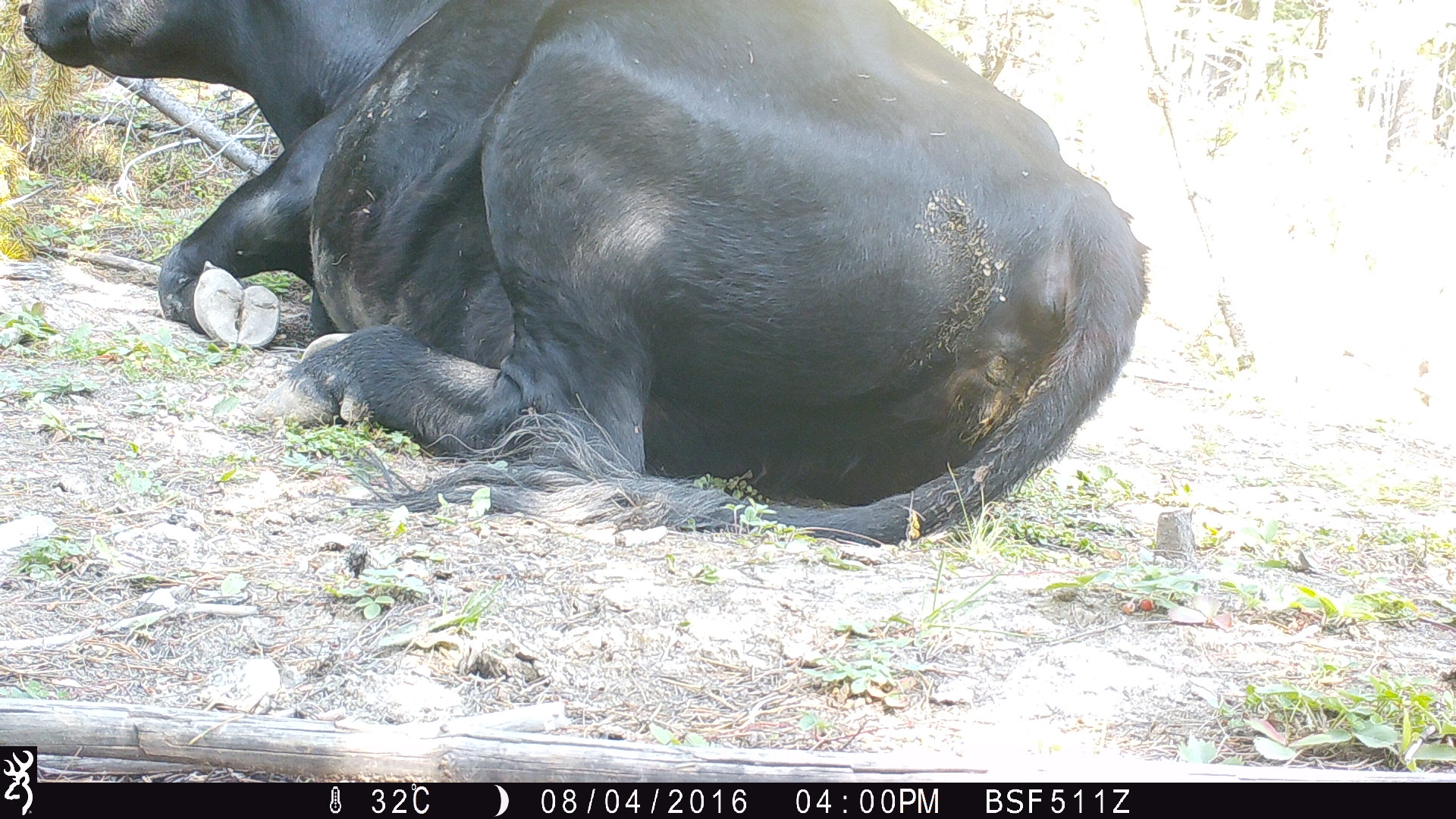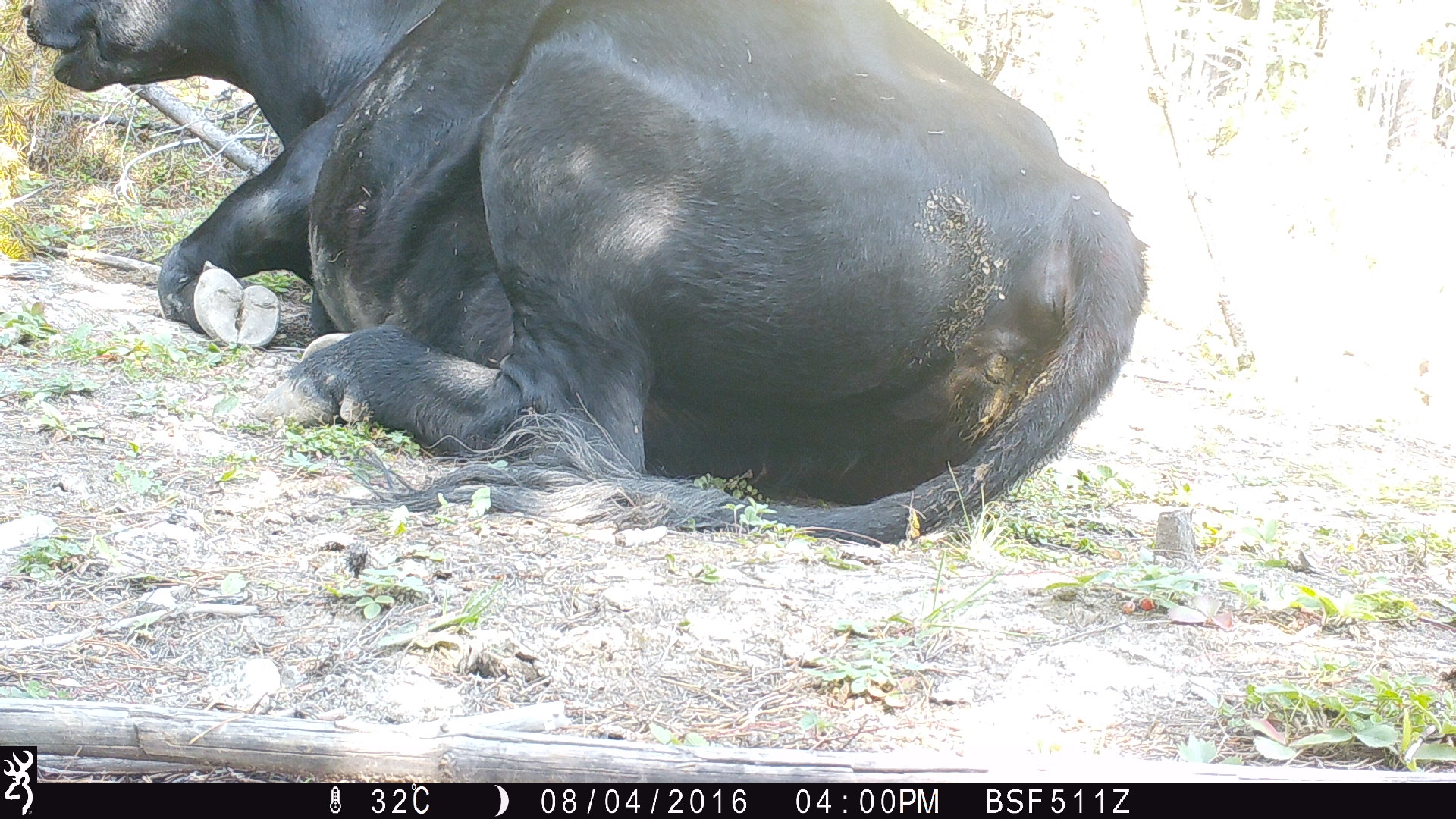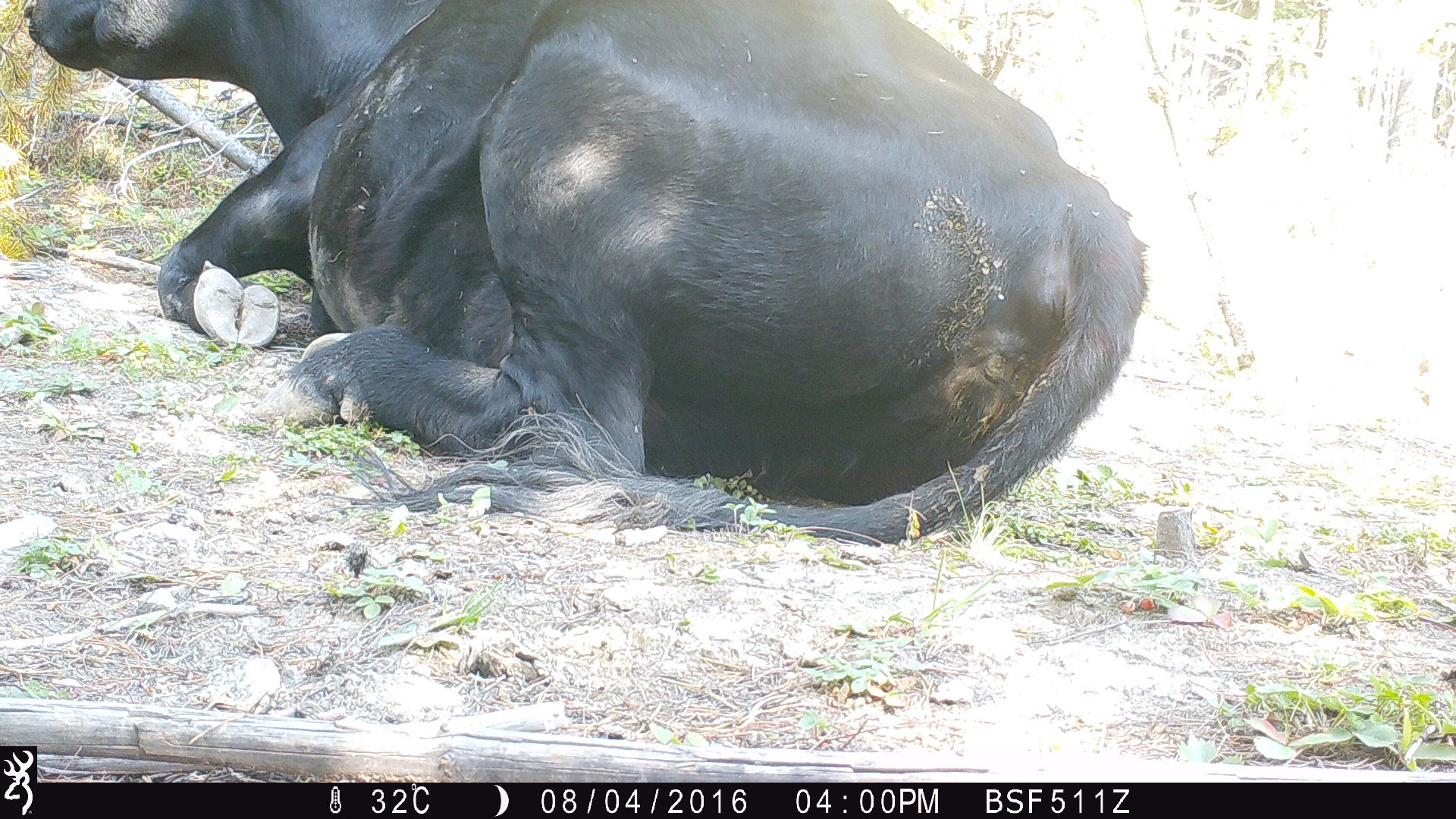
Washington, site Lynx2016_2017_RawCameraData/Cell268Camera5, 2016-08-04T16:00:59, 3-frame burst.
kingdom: Animalia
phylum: Chordata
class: Mammalia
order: Artiodactyla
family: Bovidae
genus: Bos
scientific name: Bos taurus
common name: domestic cattle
Domestic cattle (Bos taurus). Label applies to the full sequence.